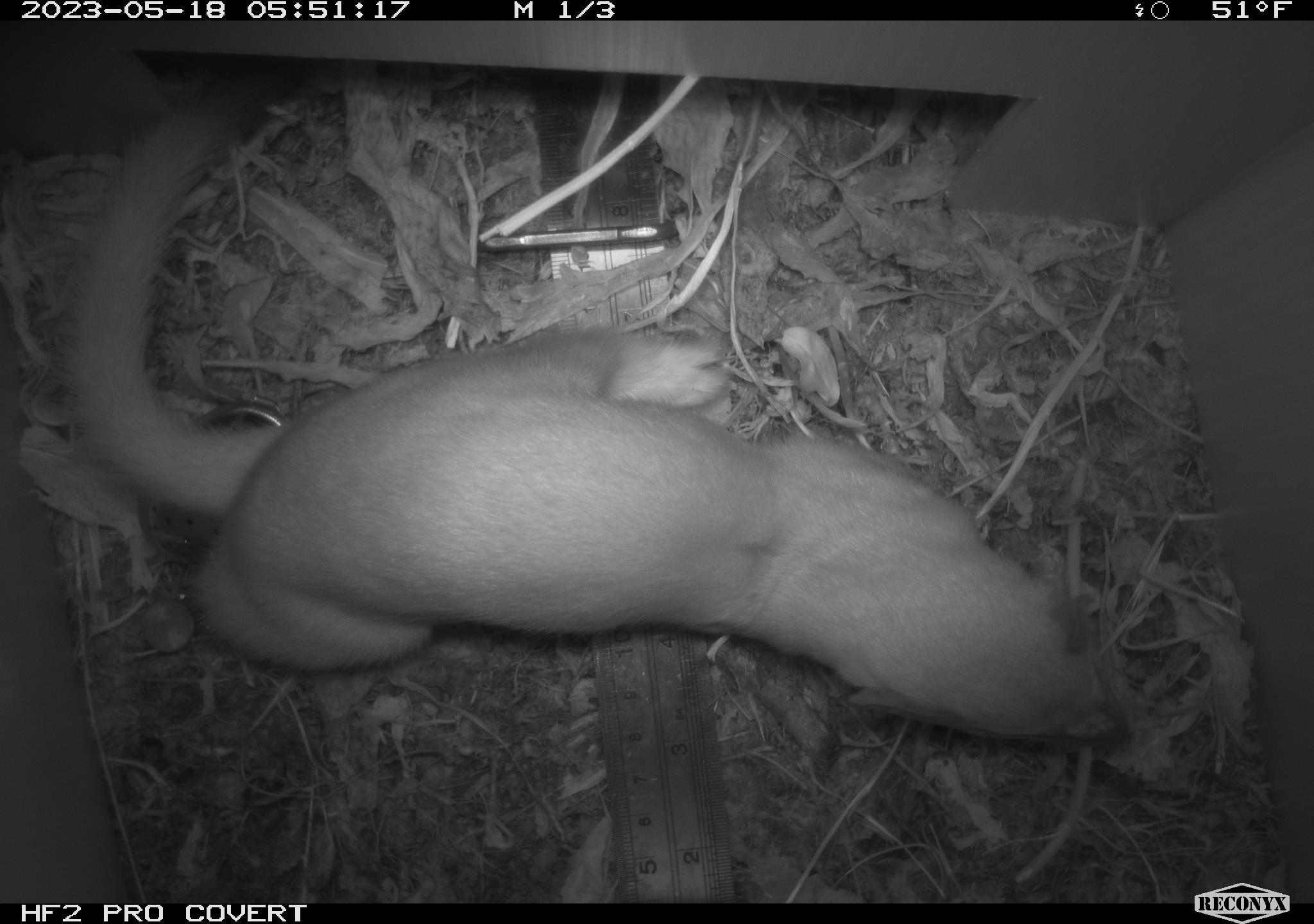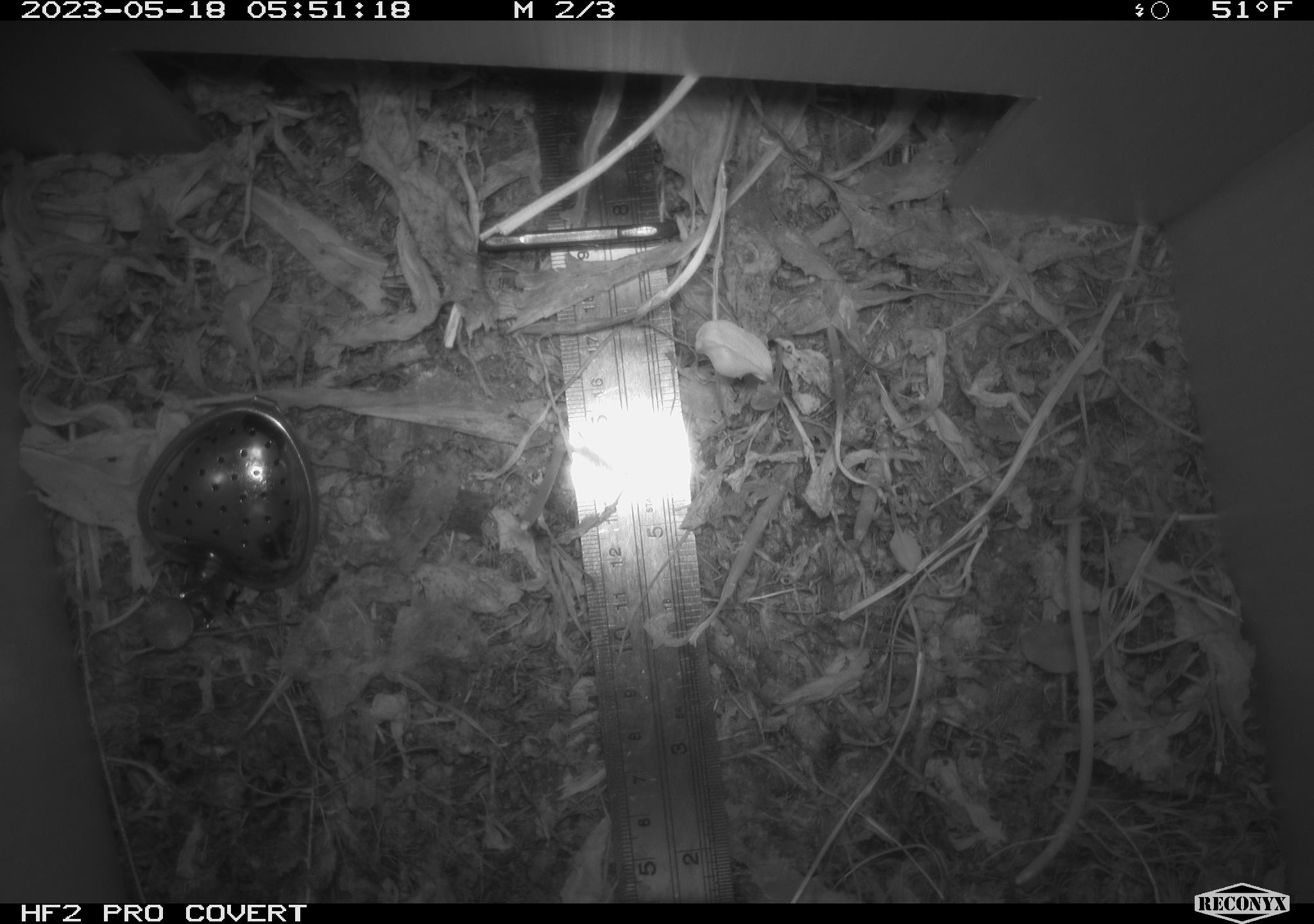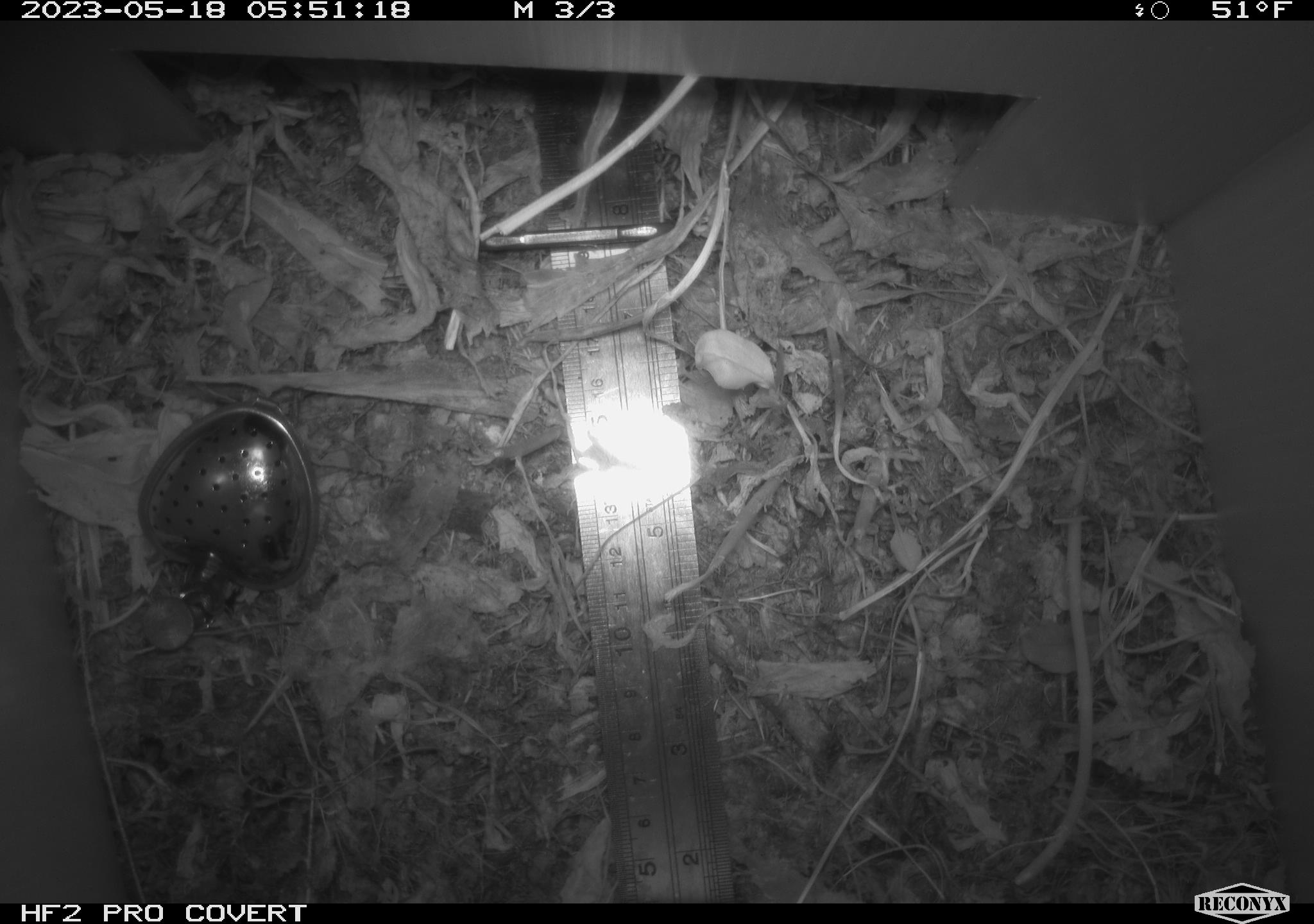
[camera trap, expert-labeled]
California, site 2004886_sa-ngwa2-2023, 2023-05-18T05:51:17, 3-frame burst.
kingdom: Animalia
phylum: Chordata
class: Mammalia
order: Carnivora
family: Mustelidae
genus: Neogale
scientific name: Neogale frenata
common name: long-tailed weasel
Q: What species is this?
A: Long-tailed weasel (Neogale frenata).